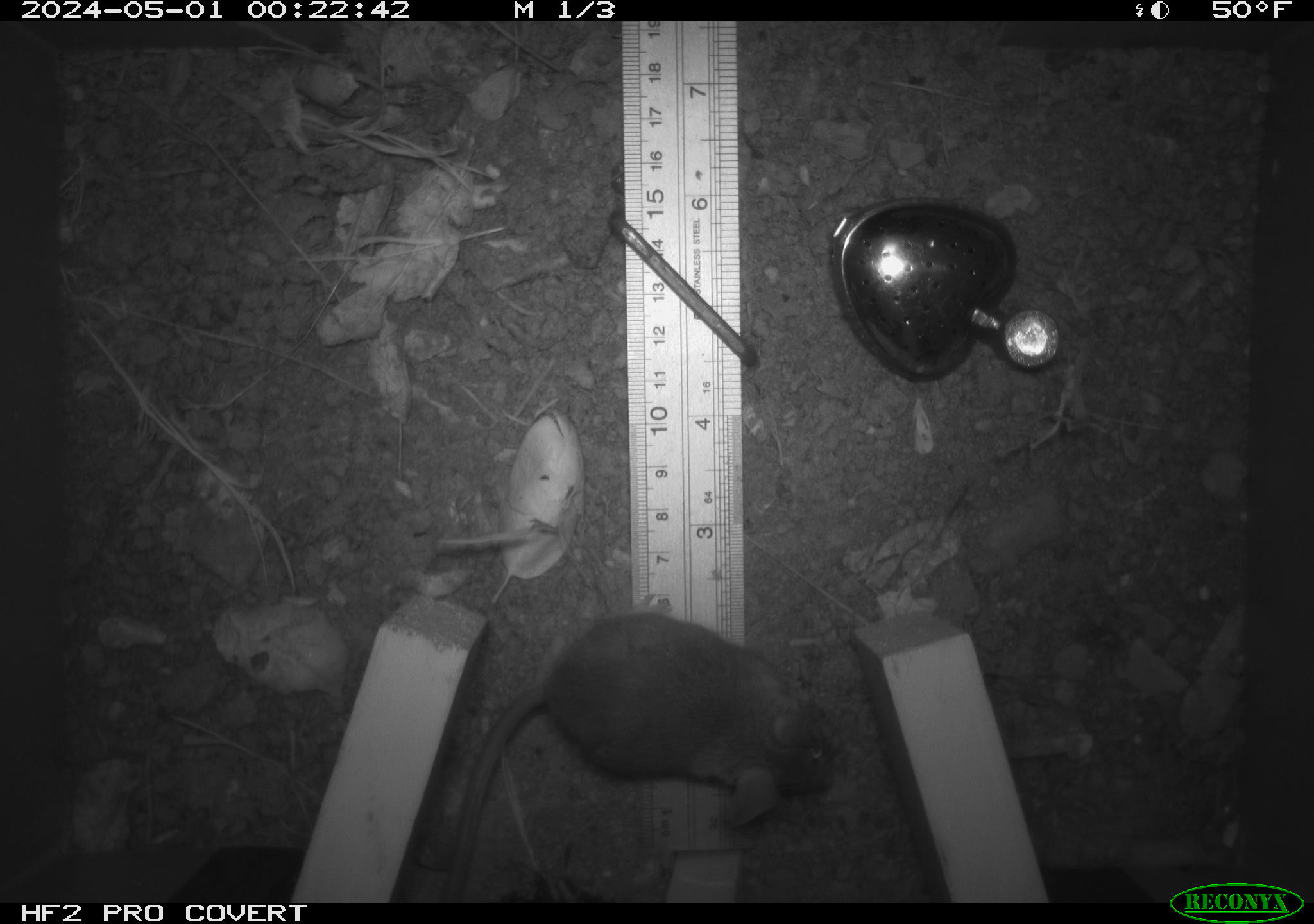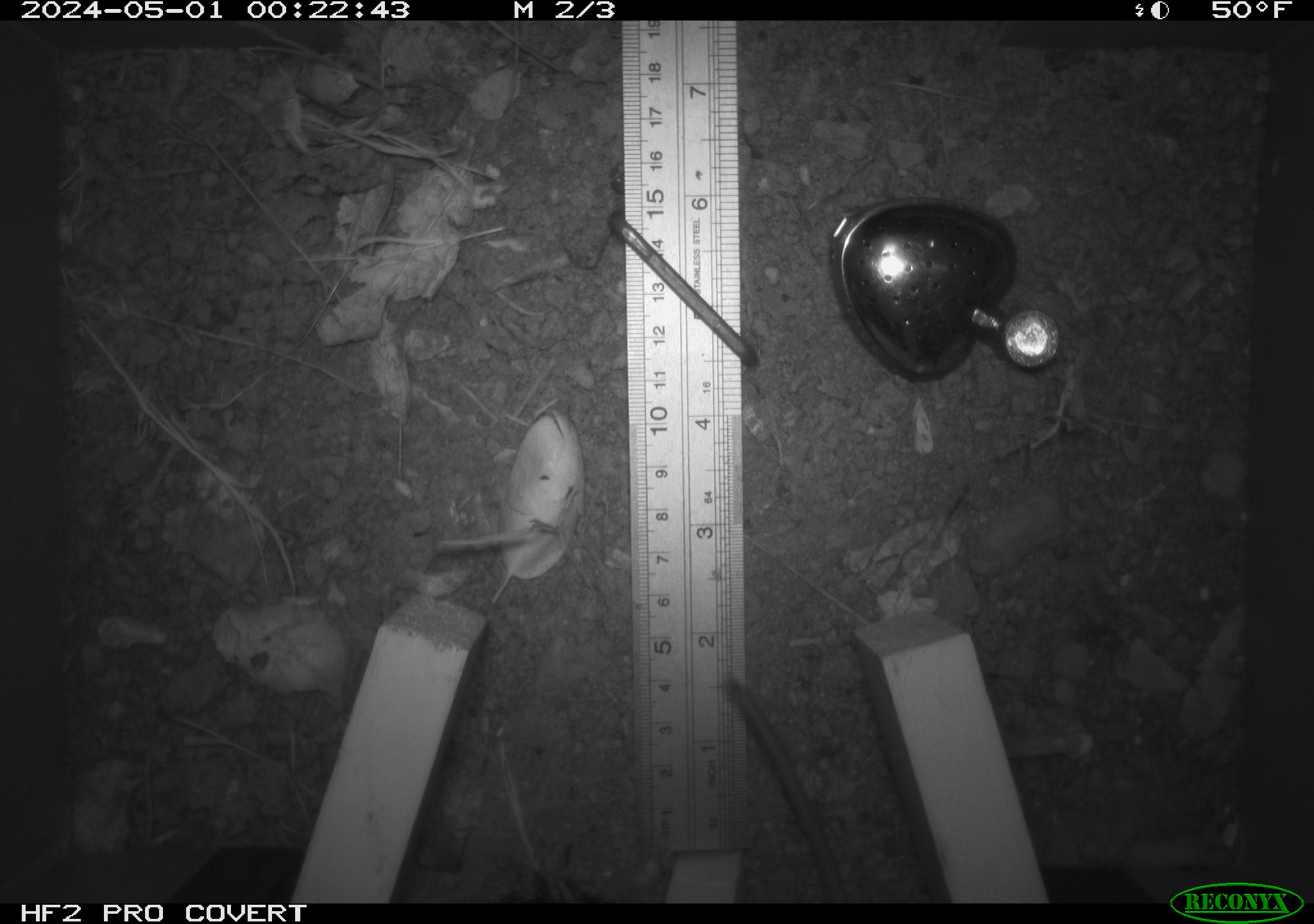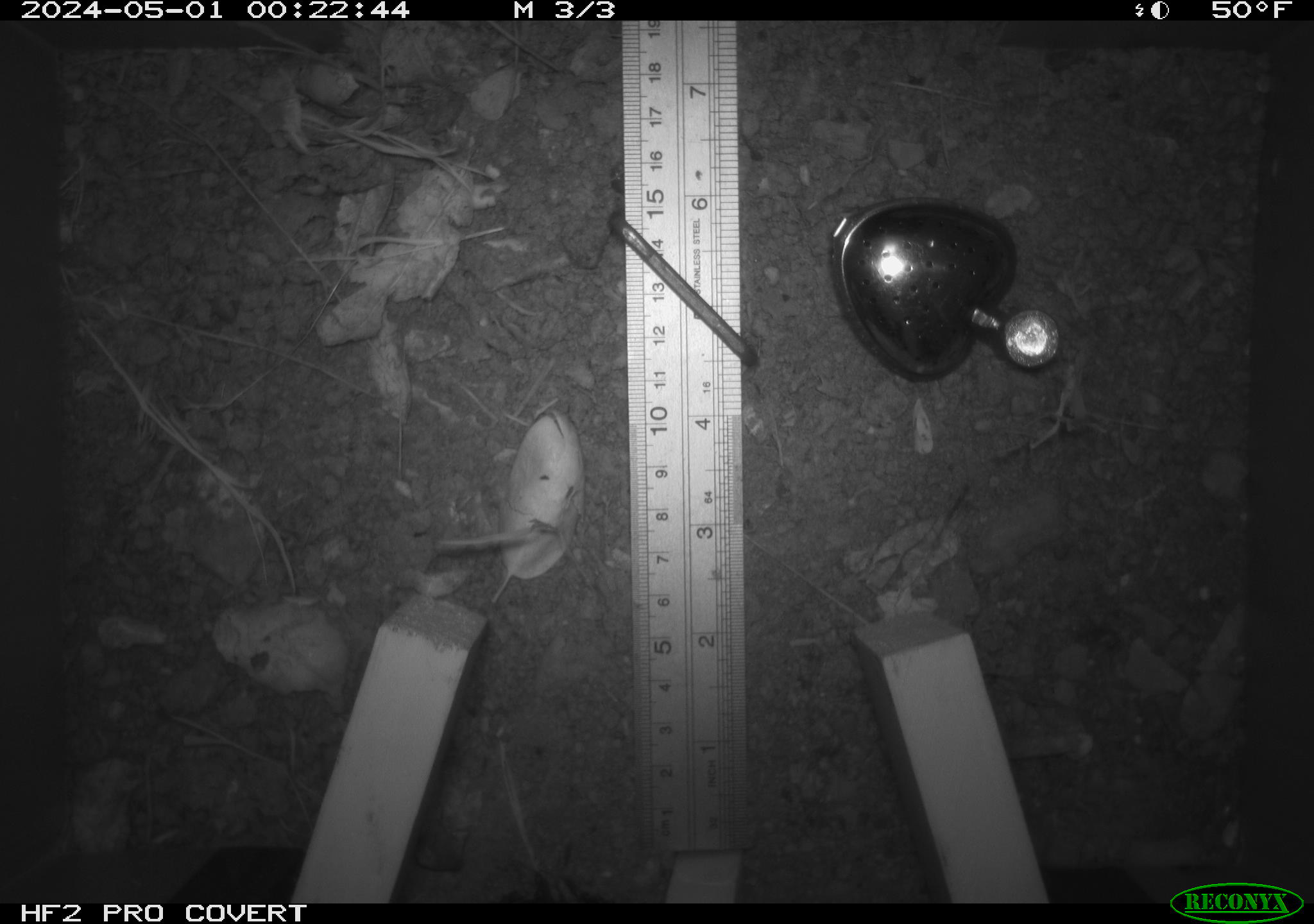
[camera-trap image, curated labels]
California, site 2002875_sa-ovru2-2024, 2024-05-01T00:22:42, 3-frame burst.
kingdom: Animalia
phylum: Chordata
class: Mammalia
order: Rodentia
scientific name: Rodentia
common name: rodent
Rodent (Rodentia).